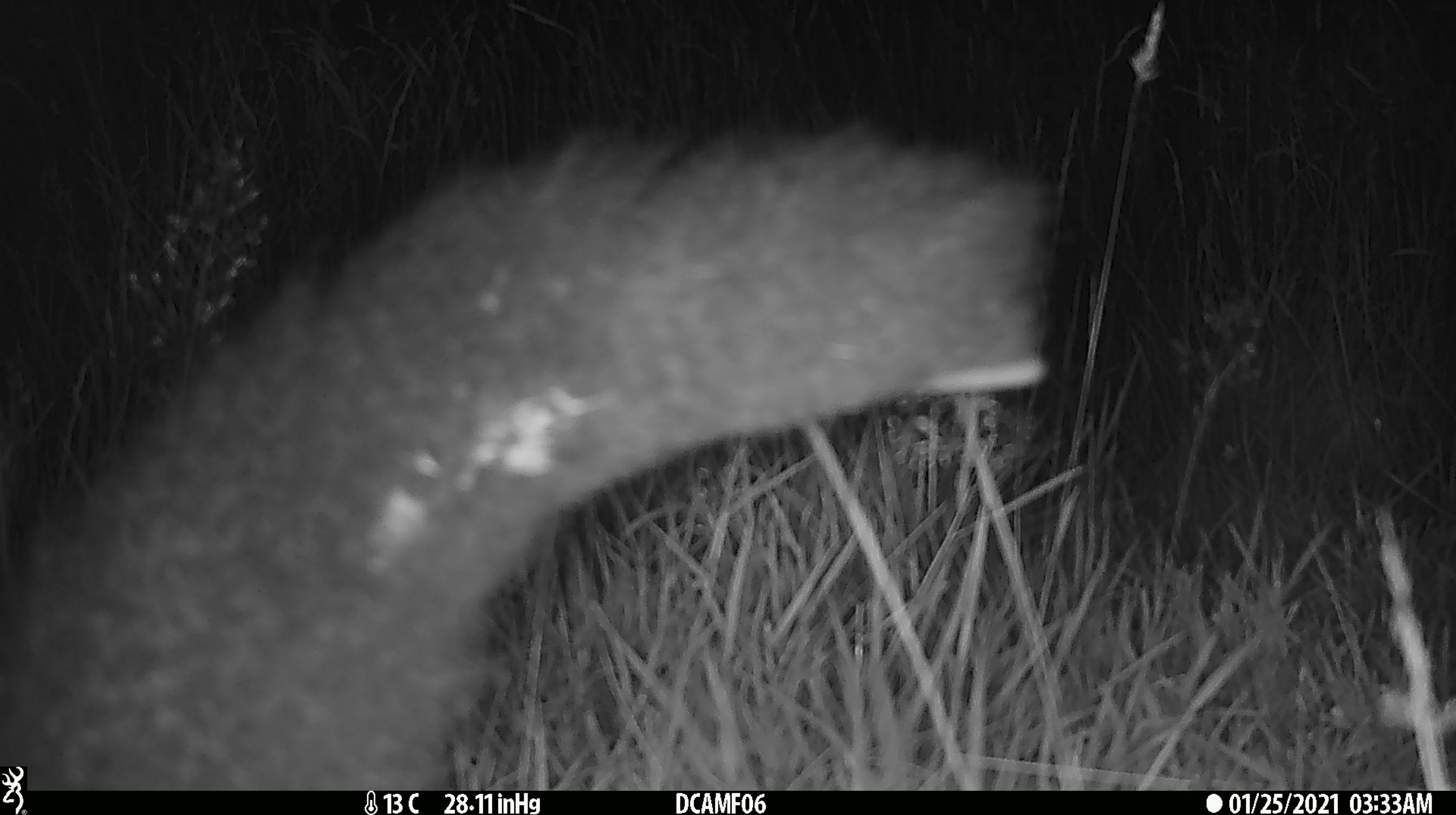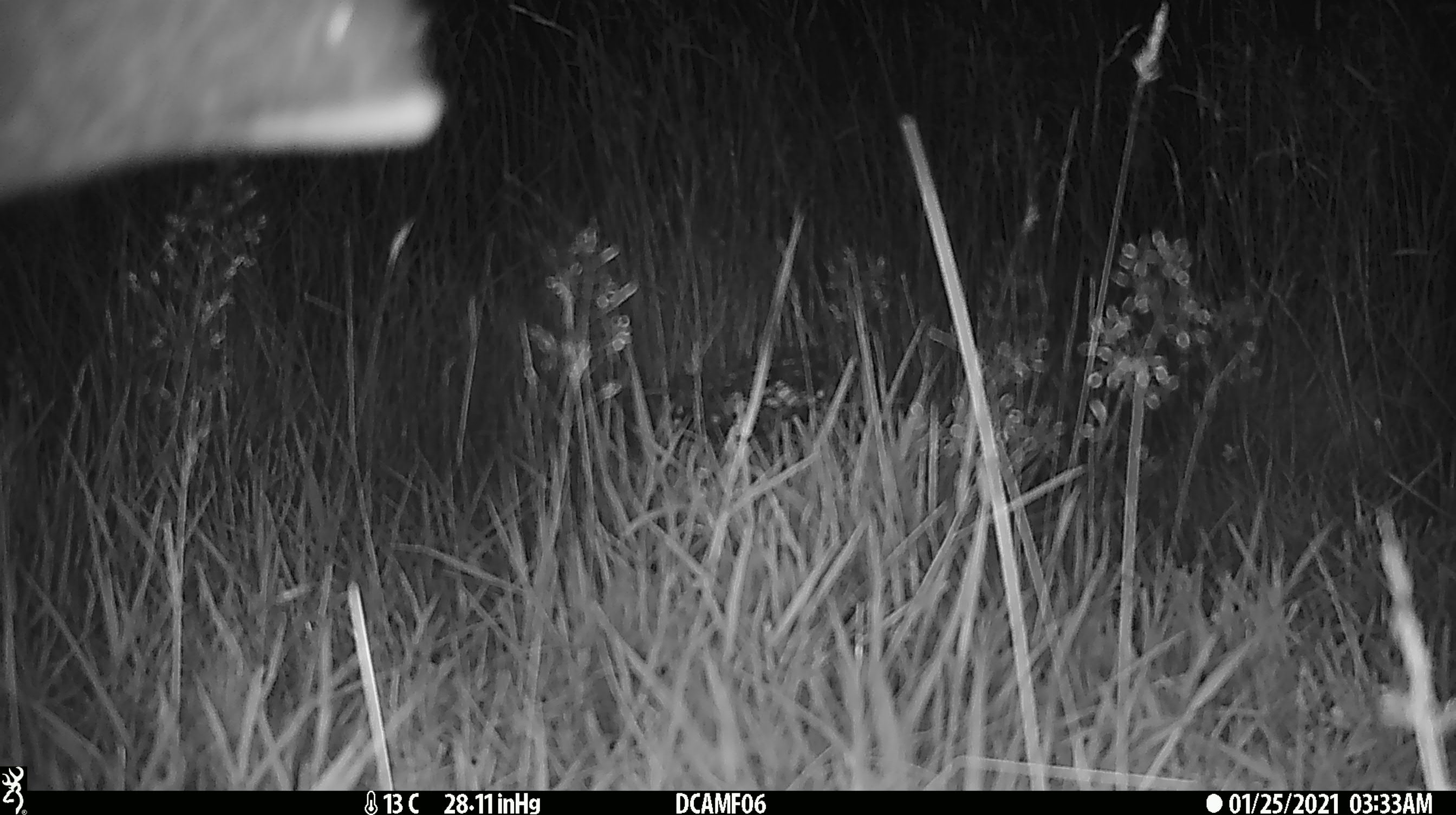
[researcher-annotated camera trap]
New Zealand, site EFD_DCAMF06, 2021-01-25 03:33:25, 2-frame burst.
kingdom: Animalia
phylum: Chordata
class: Mammalia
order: Diprotodontia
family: Phalangeridae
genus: Trichosurus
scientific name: Trichosurus vulpecula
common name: common brushtail possum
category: possum